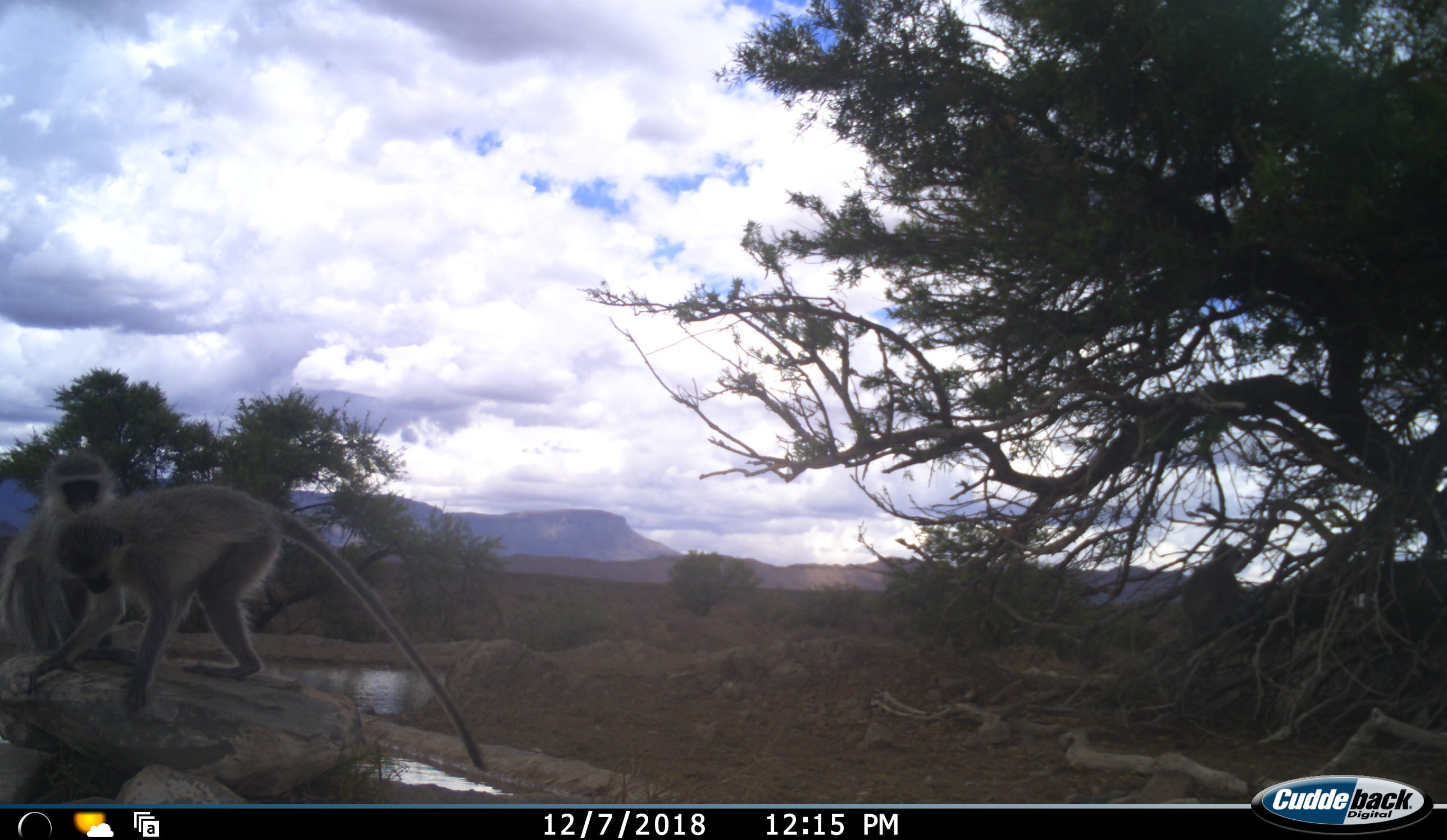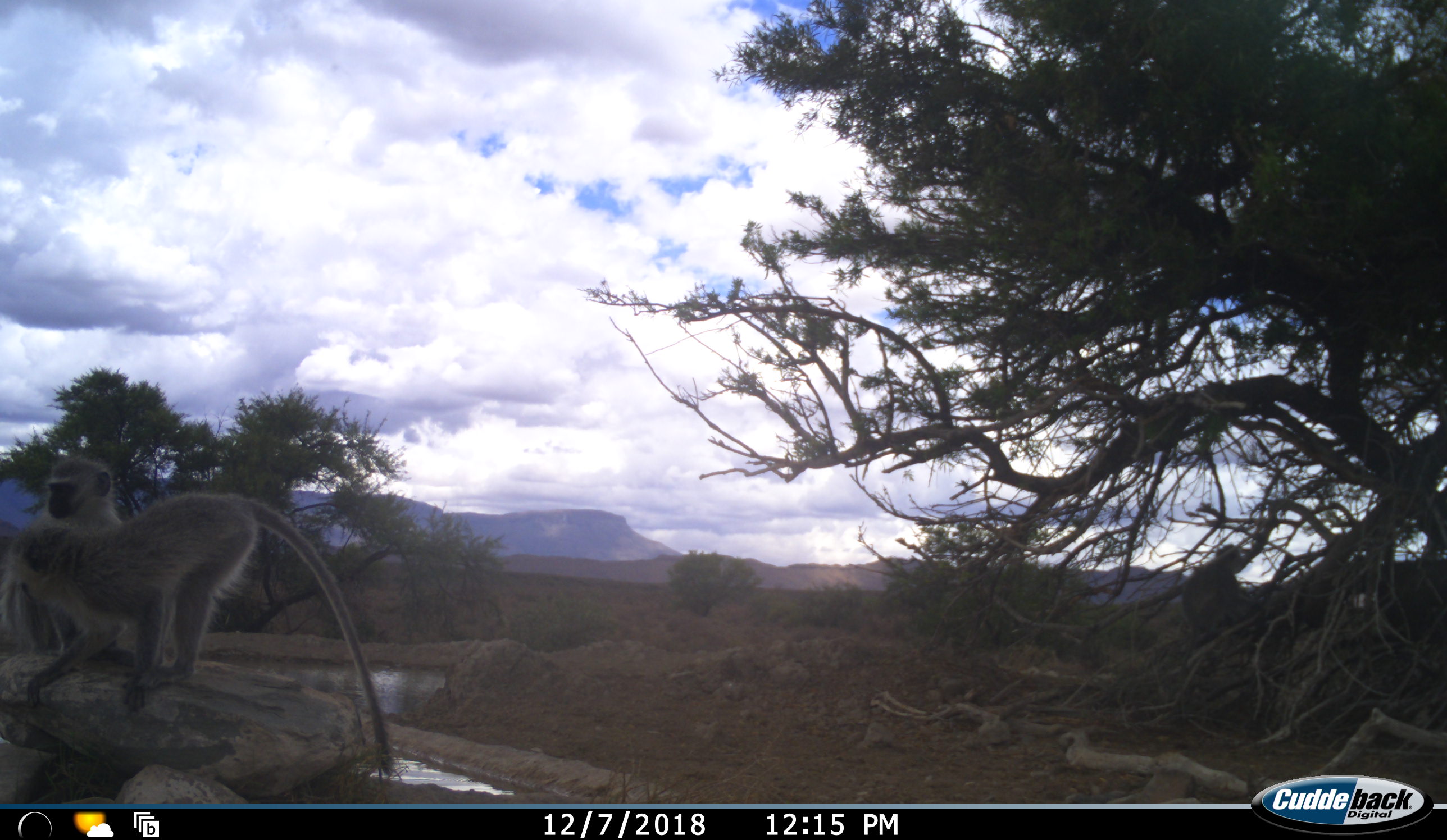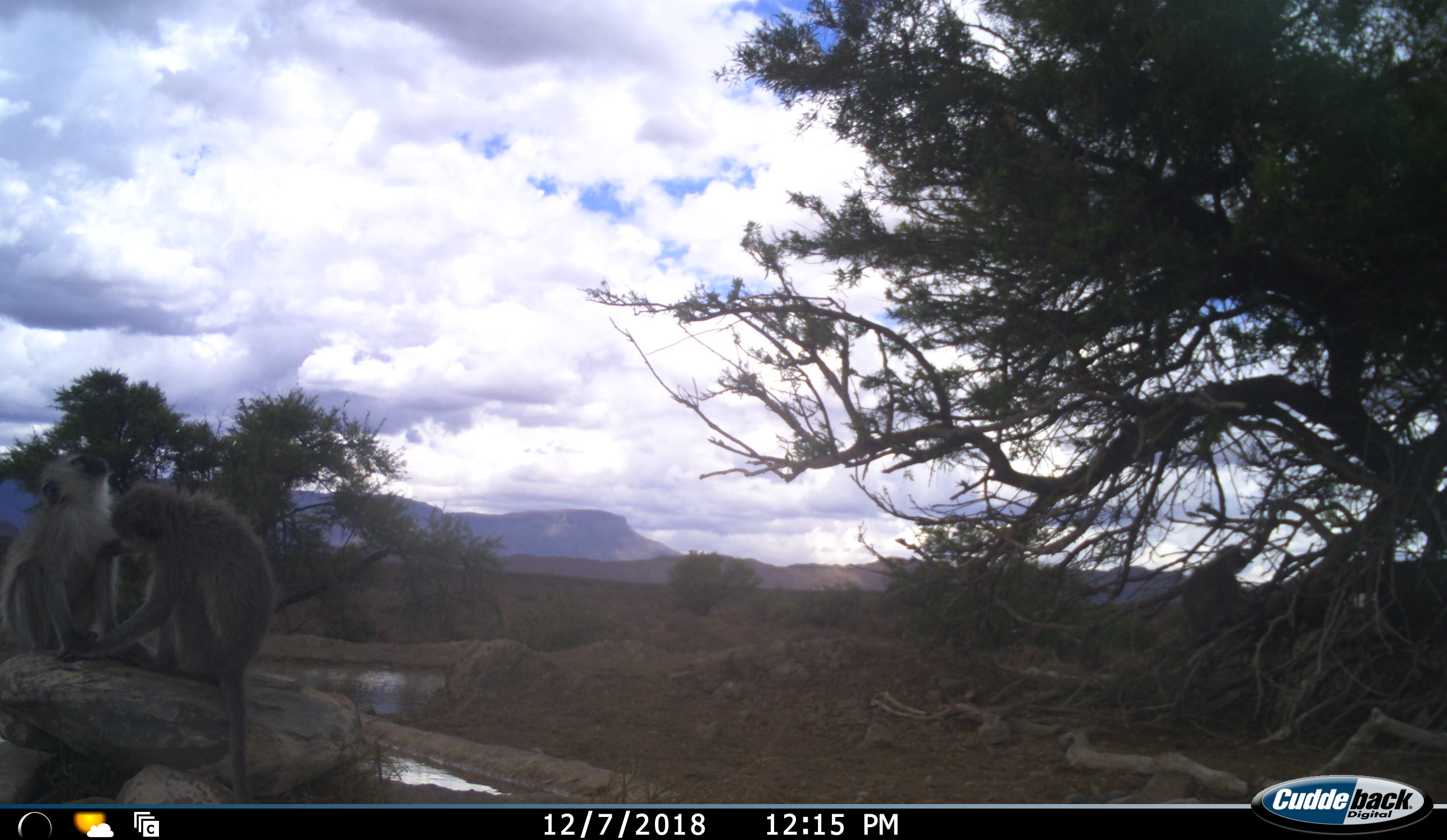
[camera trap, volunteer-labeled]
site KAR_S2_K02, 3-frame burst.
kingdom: Animalia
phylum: Chordata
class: Mammalia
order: Primates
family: Cercopithecidae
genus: Chlorocebus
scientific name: Chlorocebus pygerythrus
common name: vervet monkey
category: monkeyvervet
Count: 2.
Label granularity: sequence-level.